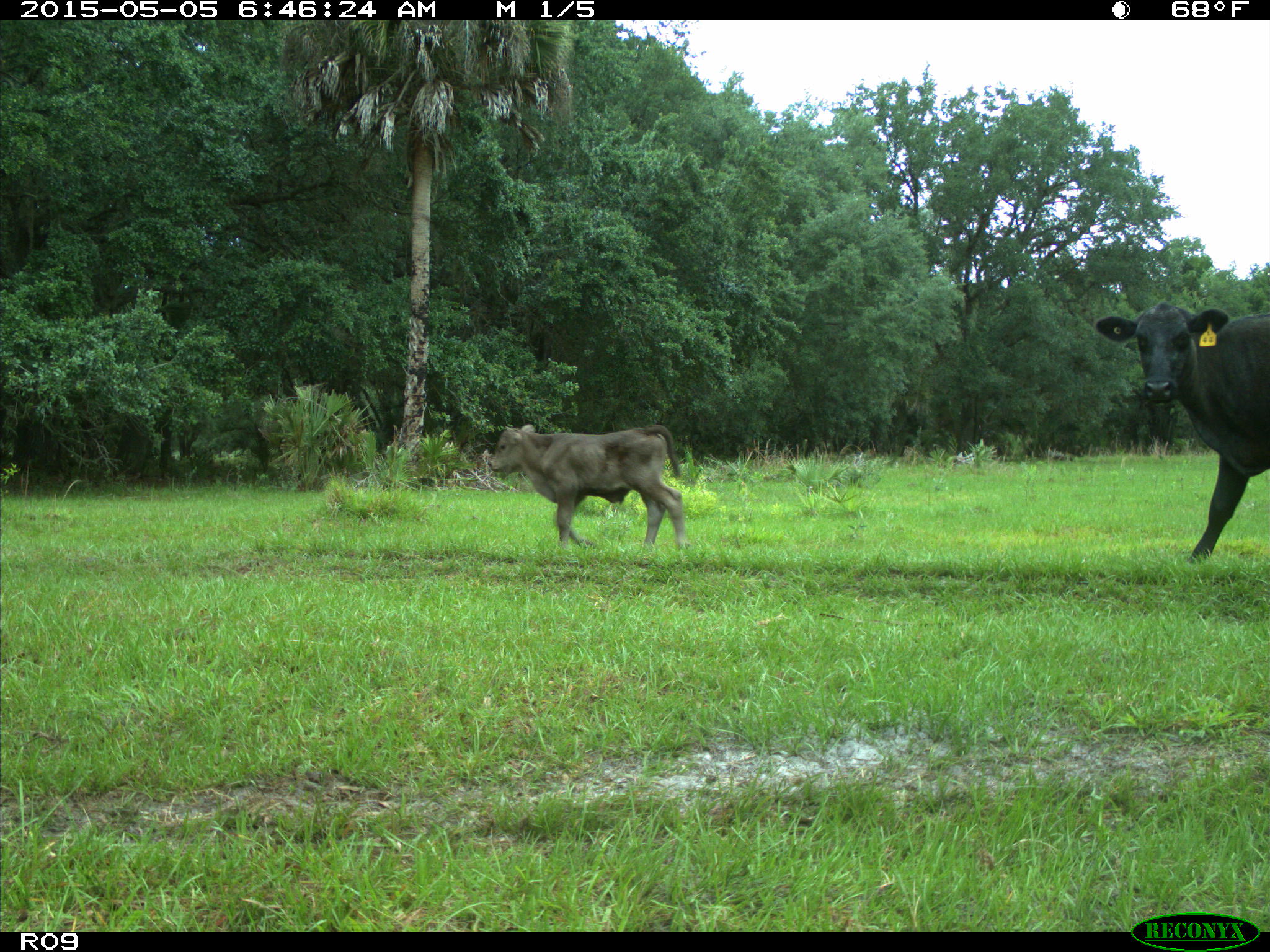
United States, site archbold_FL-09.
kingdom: Animalia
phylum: Chordata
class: Mammalia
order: Artiodactyla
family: Bovidae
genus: Bos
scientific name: Bos taurus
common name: domestic cow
Bos taurus (domestic cow).